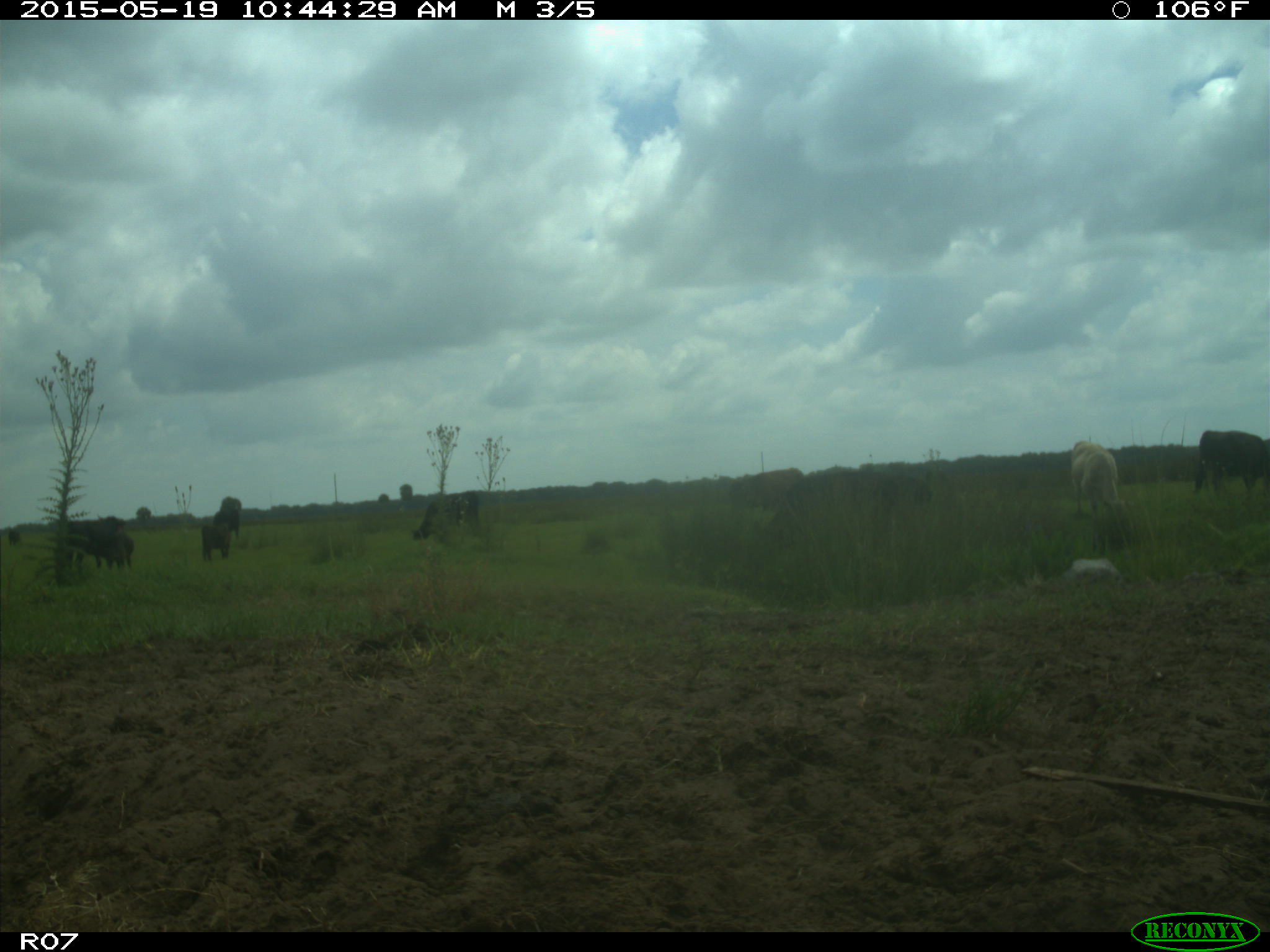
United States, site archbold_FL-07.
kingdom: Animalia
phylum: Chordata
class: Mammalia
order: Artiodactyla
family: Bovidae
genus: Bos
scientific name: Bos taurus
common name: domestic cow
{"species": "Bos taurus (domestic cow)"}